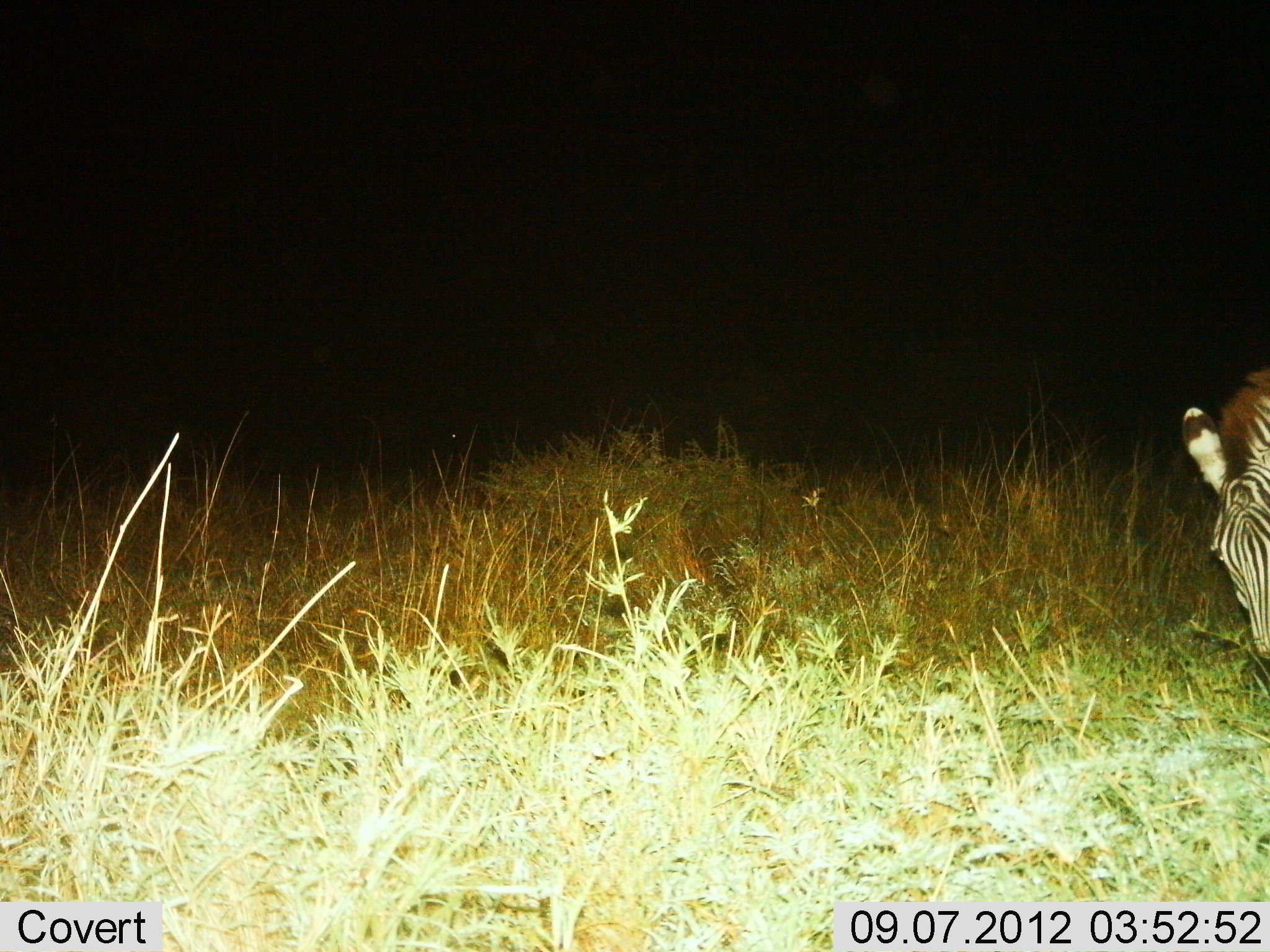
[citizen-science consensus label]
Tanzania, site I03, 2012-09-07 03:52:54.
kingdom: Animalia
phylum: Chordata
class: Mammalia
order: Perissodactyla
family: Equidae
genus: Equus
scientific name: Equus quagga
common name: plains zebra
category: zebra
Zebra (plains zebra) (Equus quagga), count 1. Behavior (volunteer vote fractions): standing 0%, resting 0%, moving 0%, interacting 0%. Young present (vote fraction): 0%. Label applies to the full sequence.